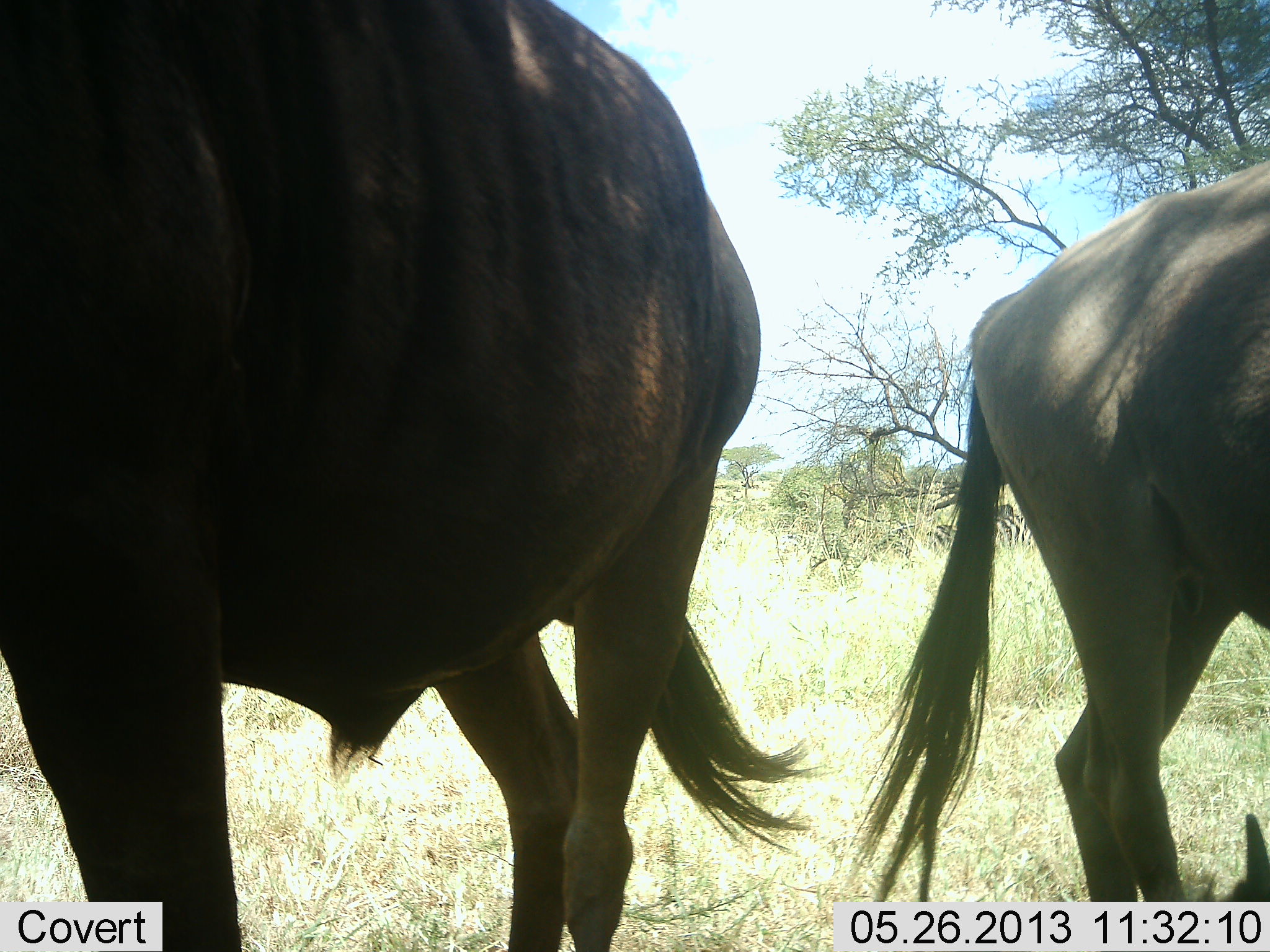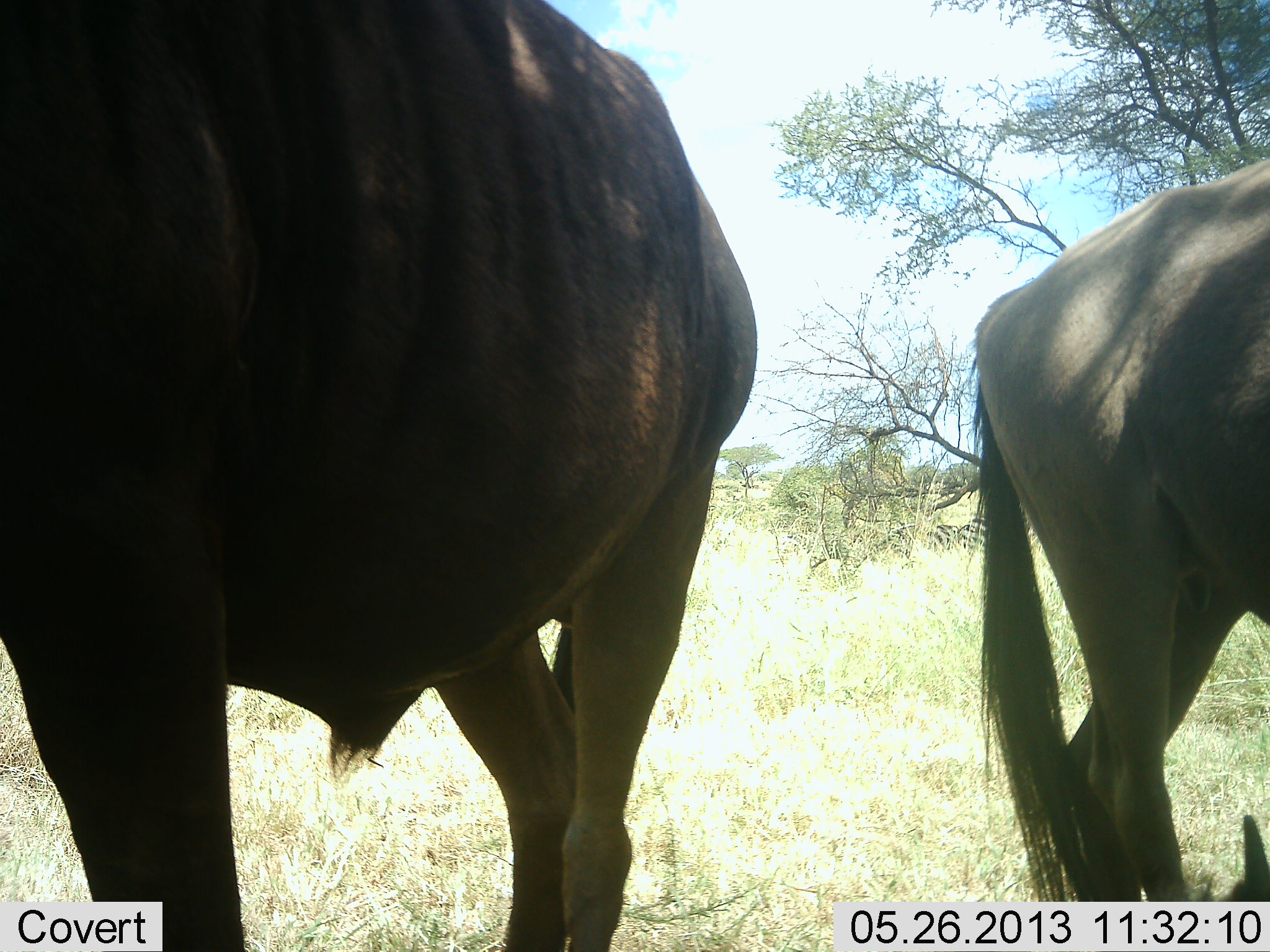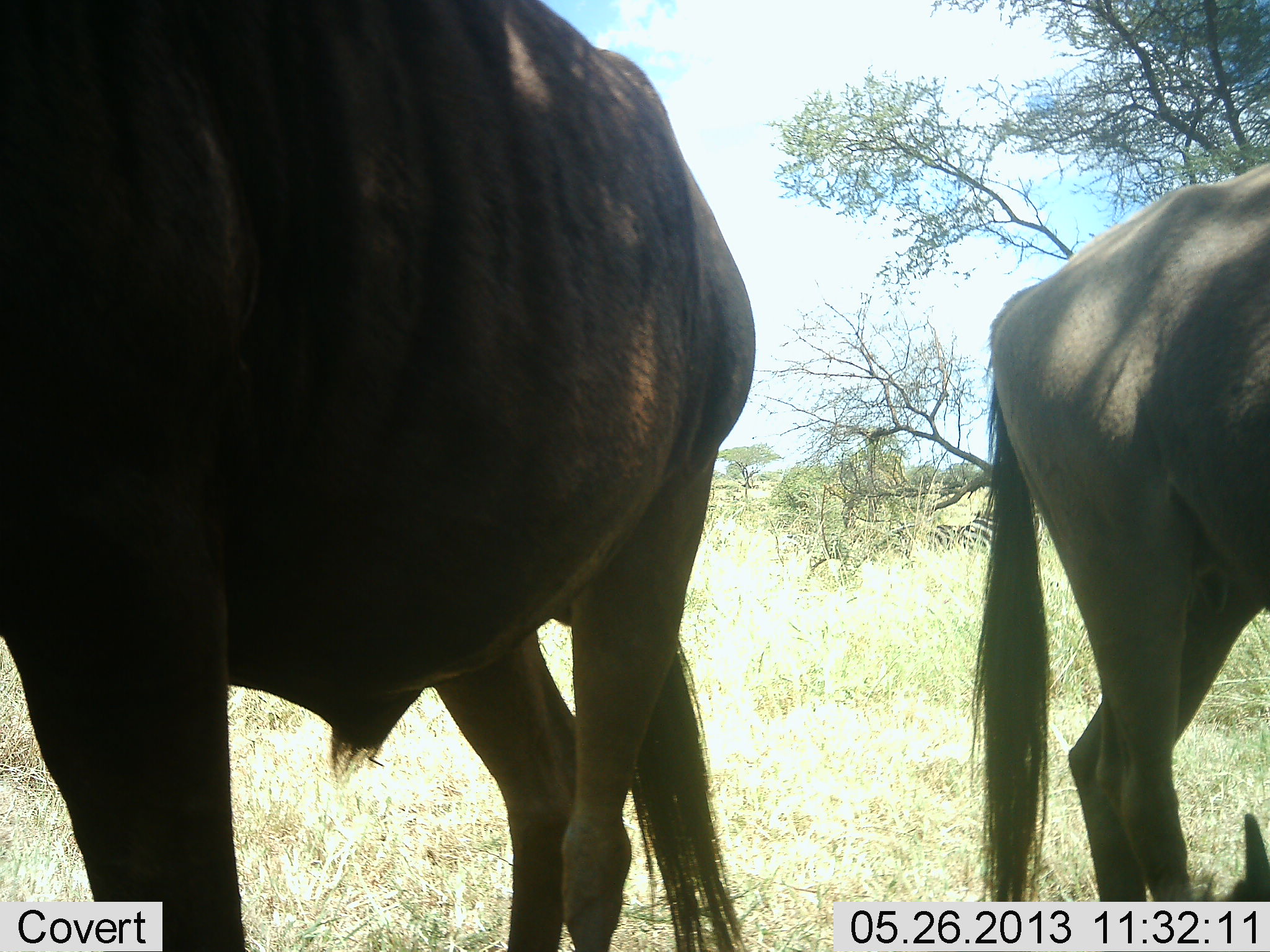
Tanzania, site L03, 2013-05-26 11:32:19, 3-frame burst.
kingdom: Animalia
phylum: Chordata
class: Mammalia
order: Artiodactyla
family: Bovidae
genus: Connochaetes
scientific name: Connochaetes taurinus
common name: blue wildebeest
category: wildebeest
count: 3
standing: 100%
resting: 55%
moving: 0%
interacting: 0%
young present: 27%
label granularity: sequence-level